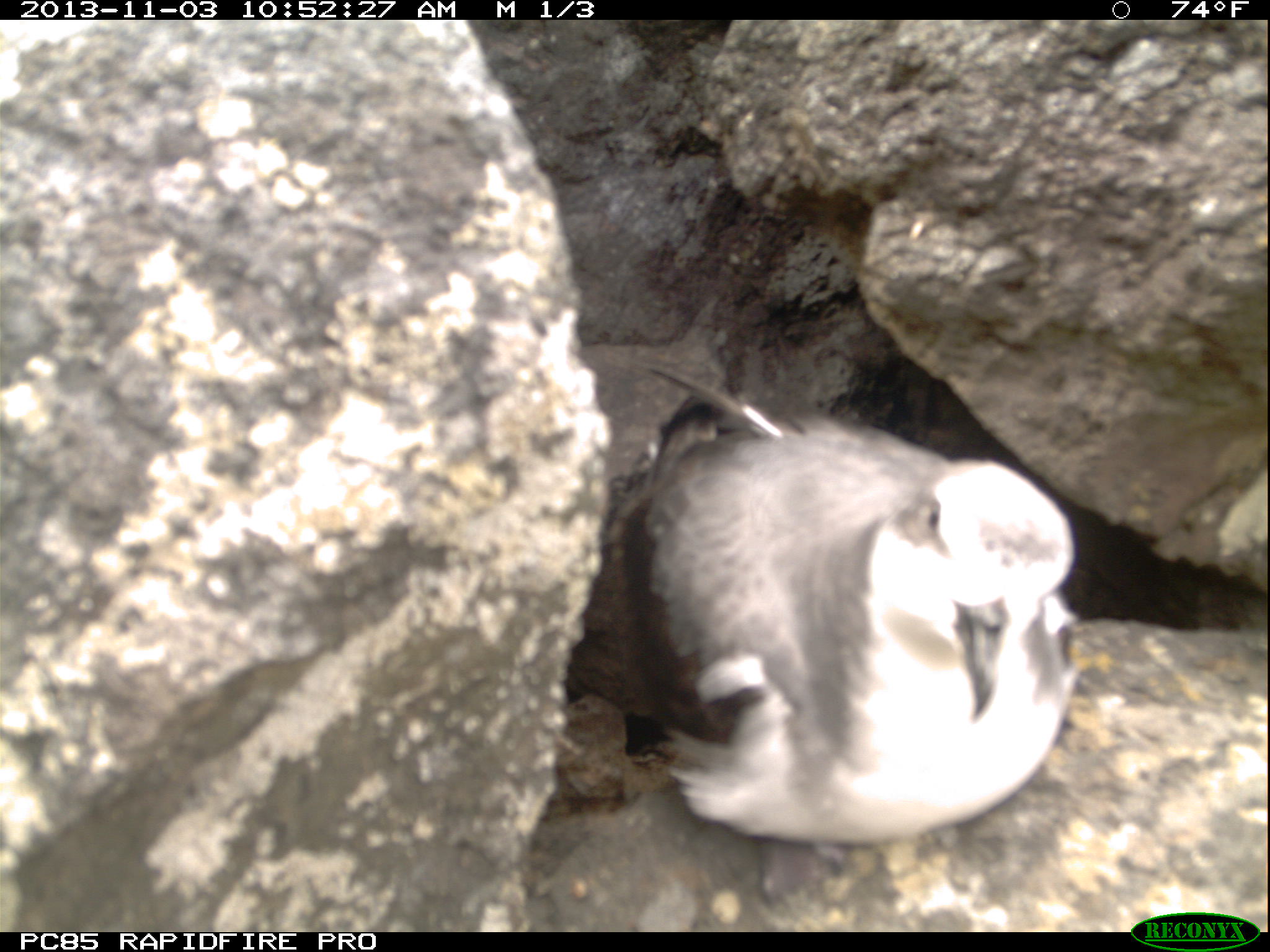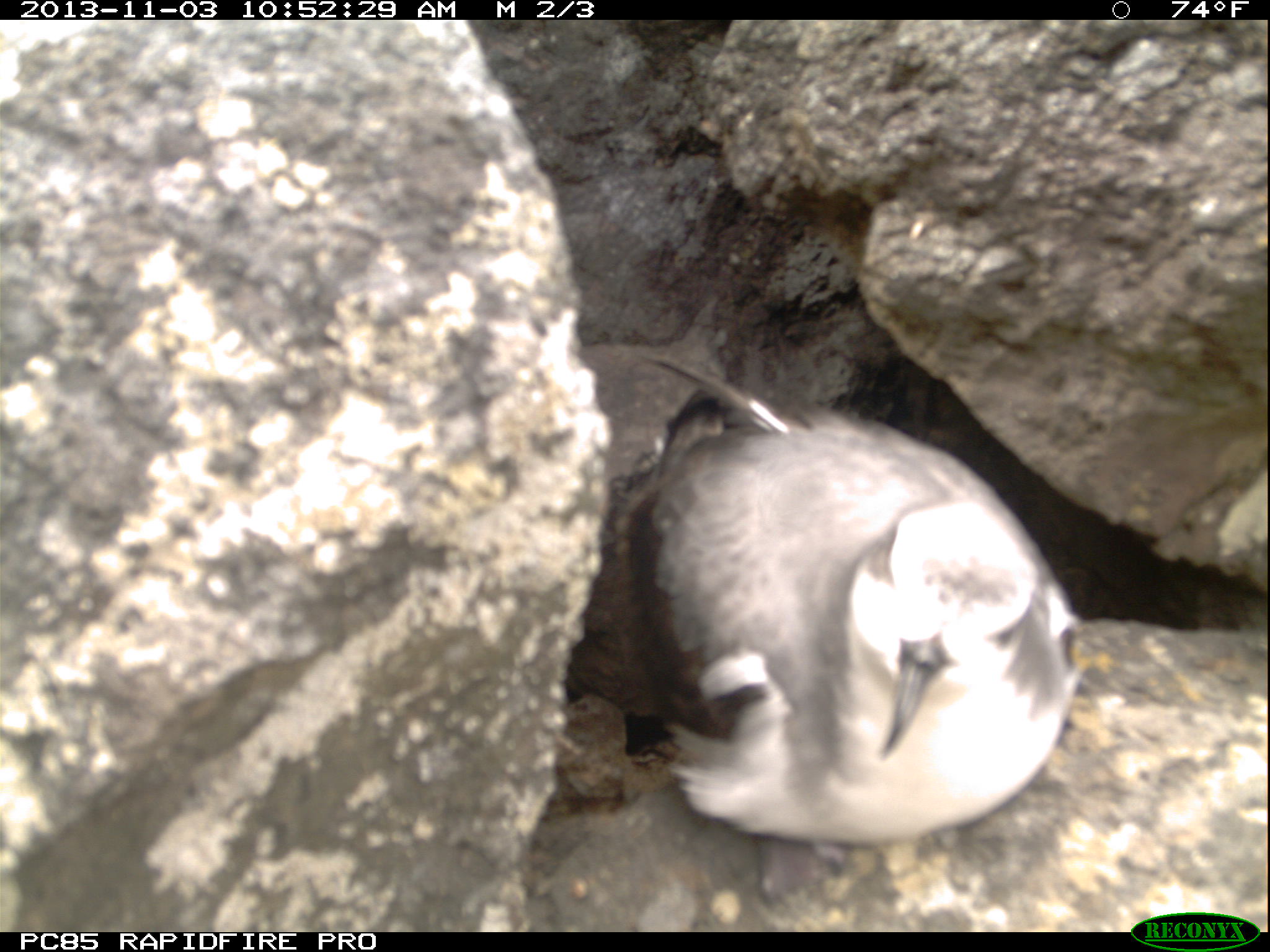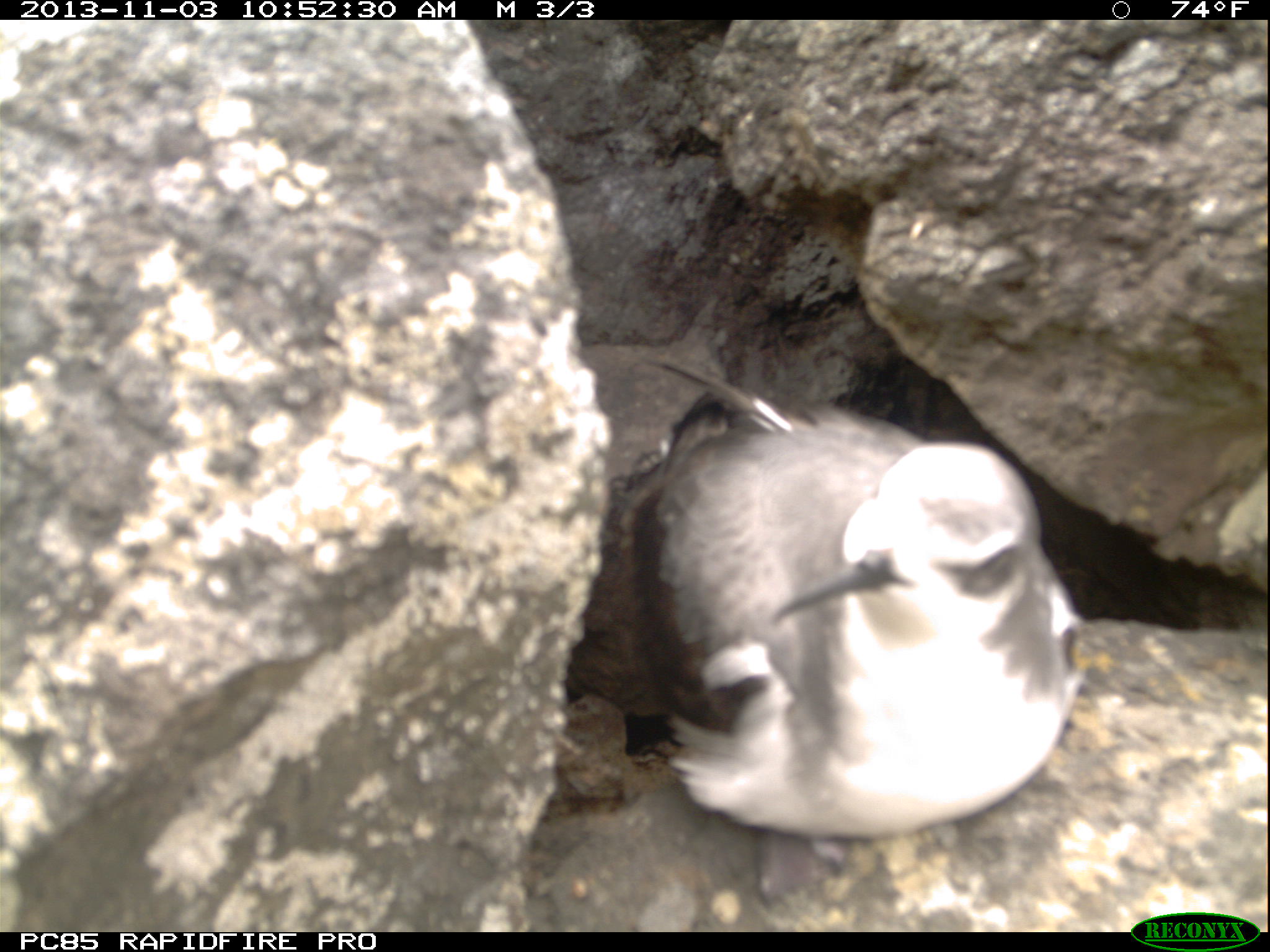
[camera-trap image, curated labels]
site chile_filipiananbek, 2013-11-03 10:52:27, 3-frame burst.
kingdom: Animalia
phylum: Chordata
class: Aves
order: Procellariiformes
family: Procellariidae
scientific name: Procellariidae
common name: petrel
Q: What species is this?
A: Petrel (Procellariidae).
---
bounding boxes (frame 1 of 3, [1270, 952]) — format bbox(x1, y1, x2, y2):
petrel: bbox(548, 375, 1084, 851)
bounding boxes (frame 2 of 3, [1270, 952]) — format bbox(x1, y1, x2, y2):
petrel: bbox(550, 371, 1082, 851)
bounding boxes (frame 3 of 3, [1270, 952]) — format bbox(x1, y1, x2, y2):
petrel: bbox(562, 361, 1083, 844)